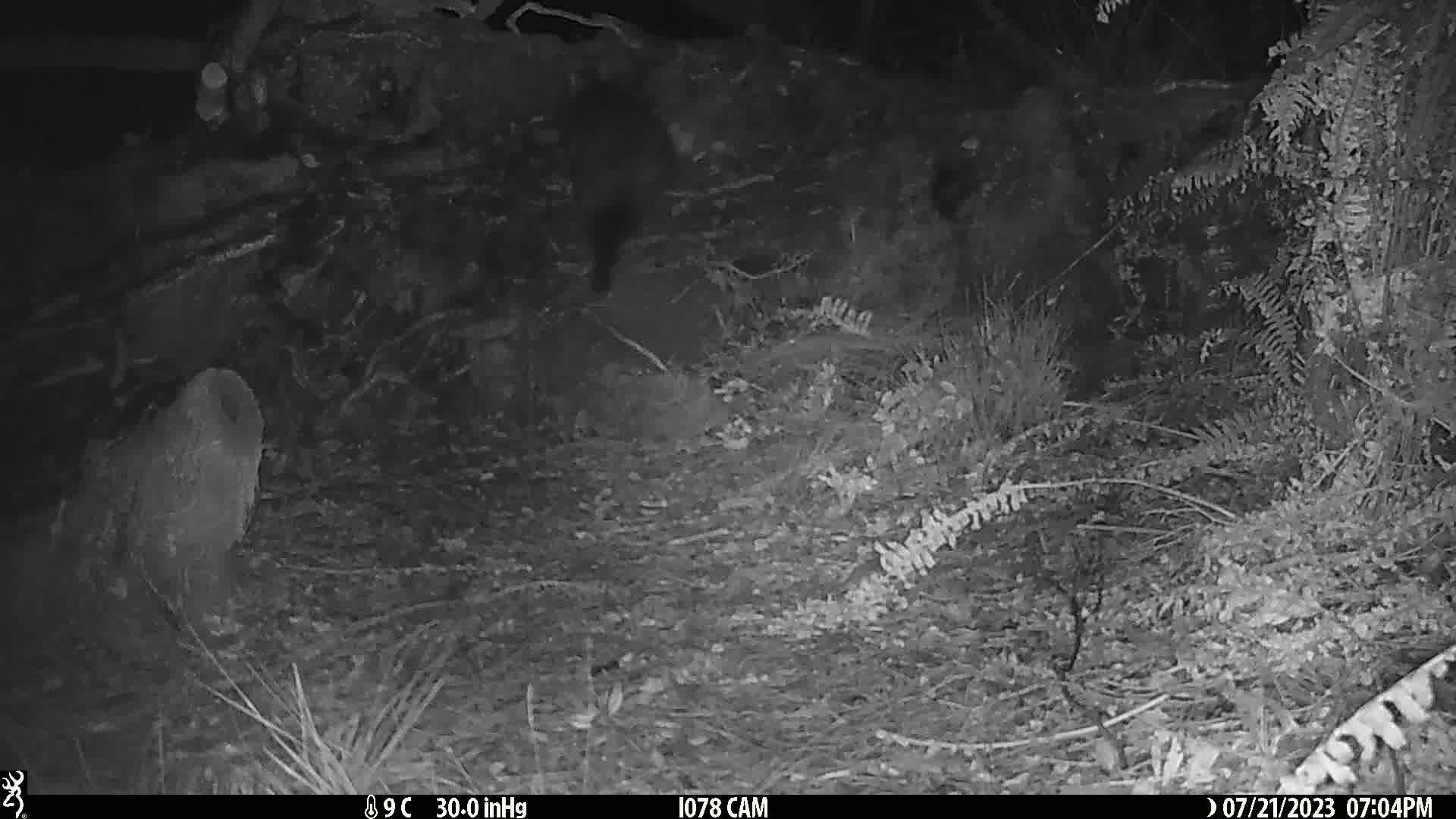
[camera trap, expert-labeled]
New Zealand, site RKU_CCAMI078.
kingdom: Animalia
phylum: Chordata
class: Mammalia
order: Diprotodontia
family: Phalangeridae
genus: Trichosurus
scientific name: Trichosurus vulpecula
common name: common brushtail possum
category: possum